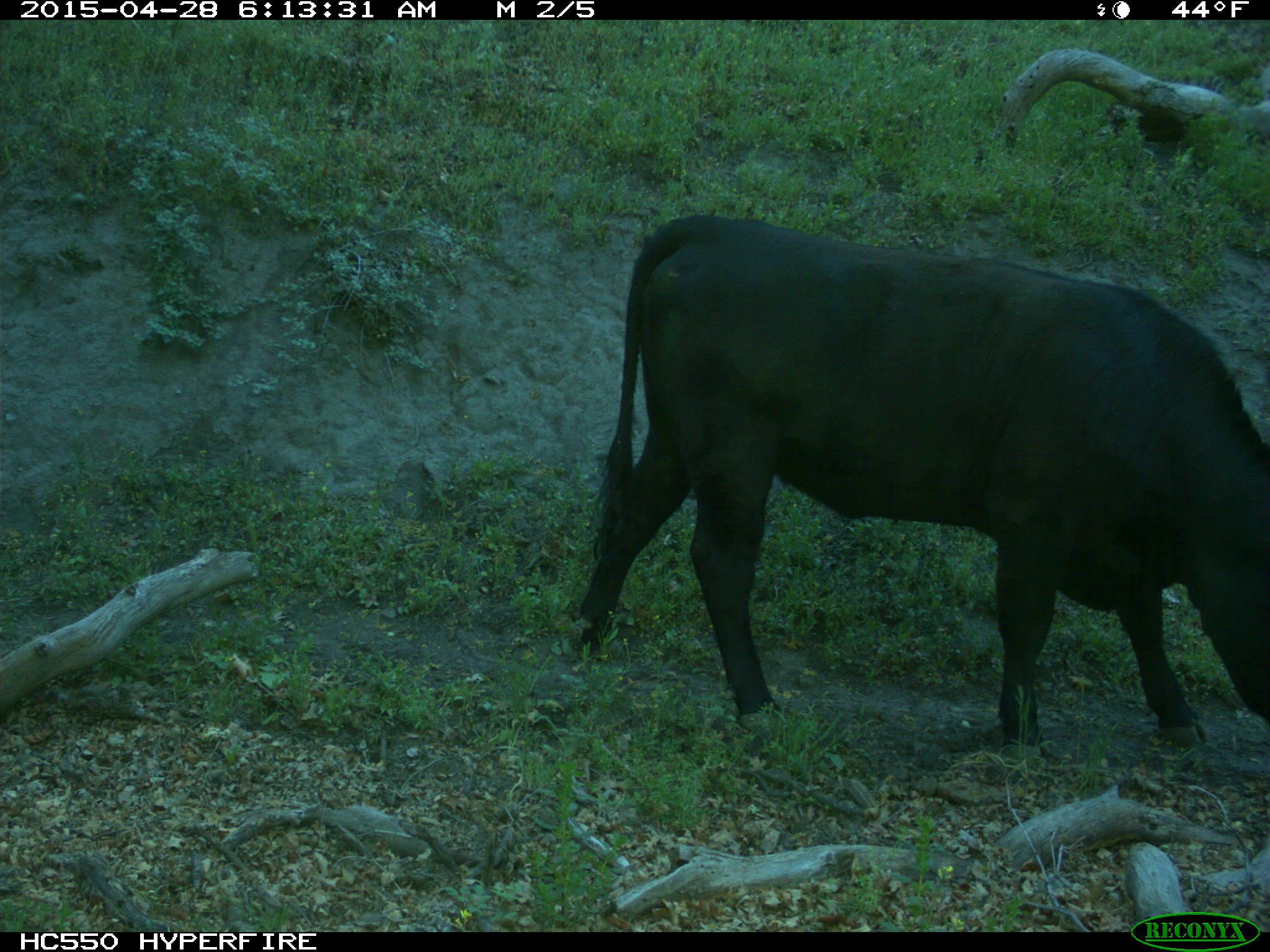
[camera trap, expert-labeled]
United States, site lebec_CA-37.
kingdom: Animalia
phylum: Chordata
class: Mammalia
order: Artiodactyla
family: Bovidae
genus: Bos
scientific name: Bos taurus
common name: domestic cow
Bos taurus (domestic cow).